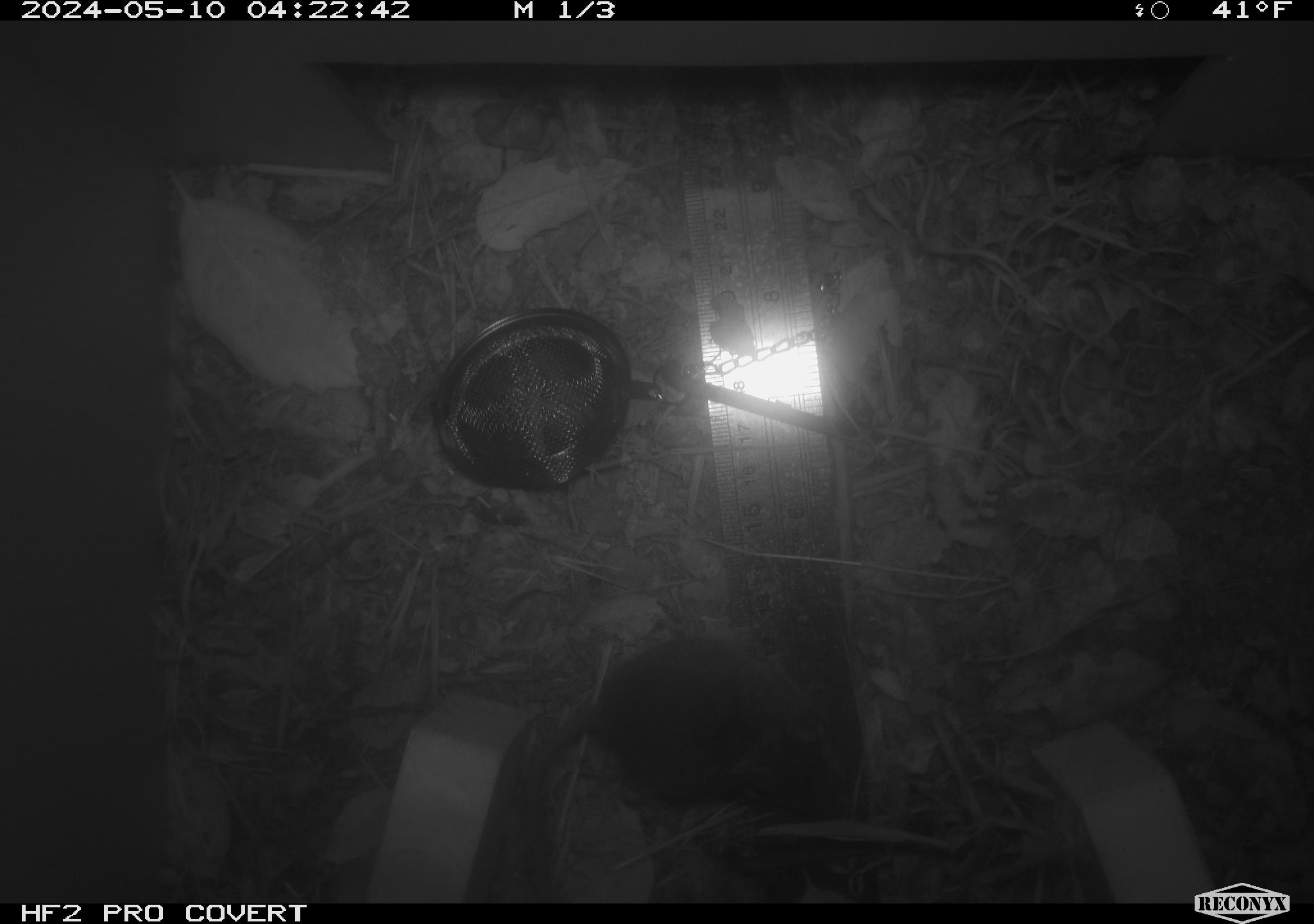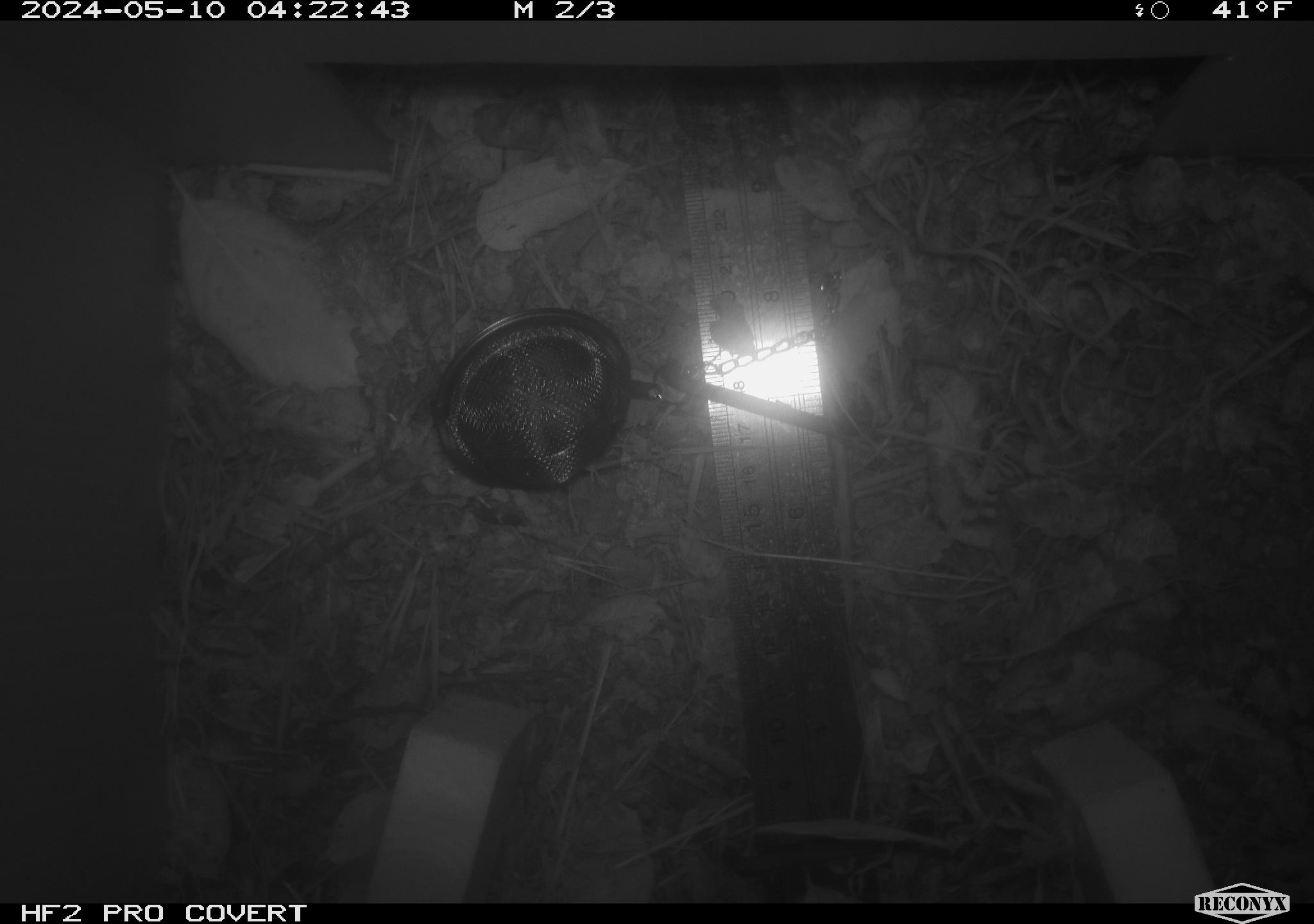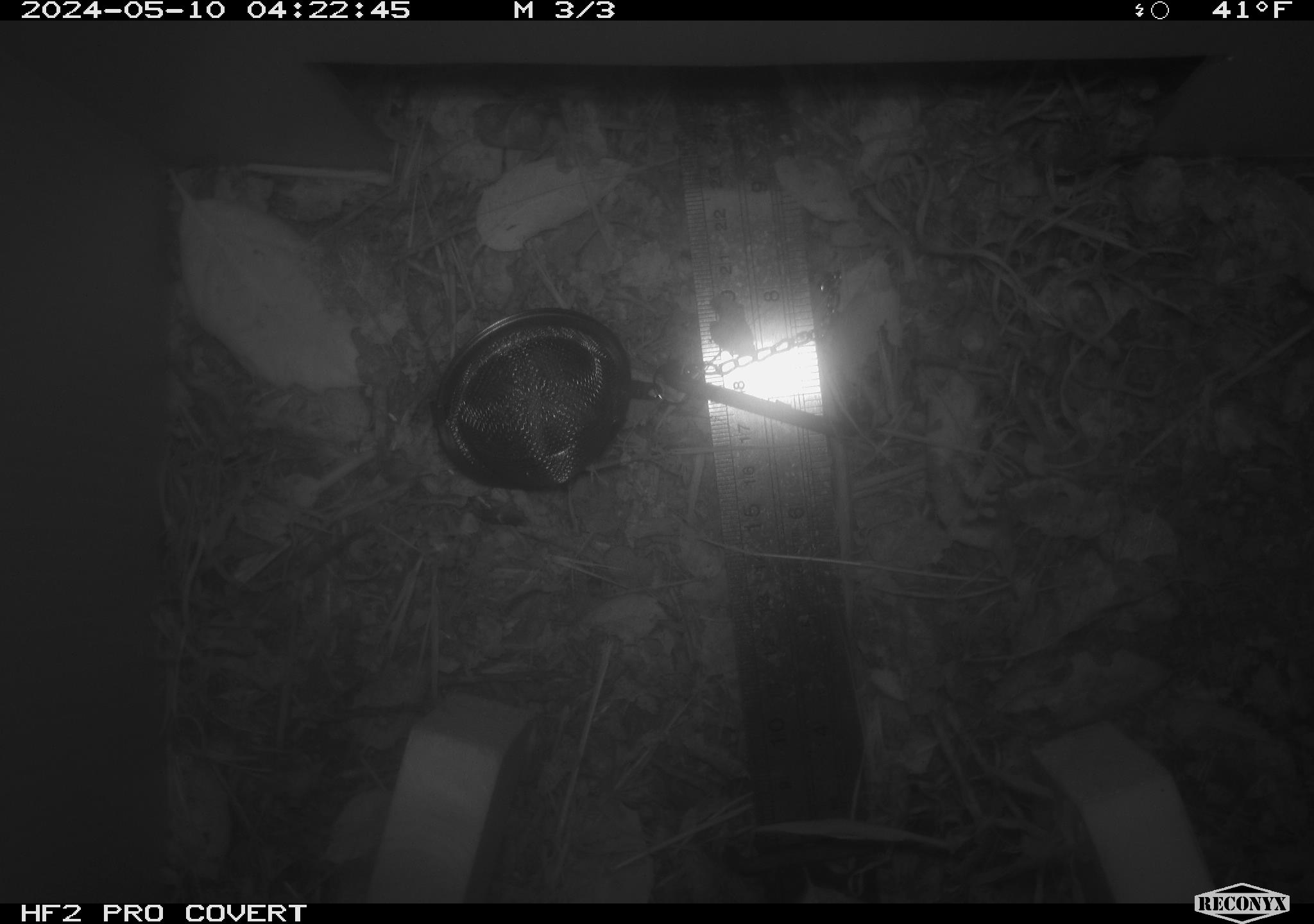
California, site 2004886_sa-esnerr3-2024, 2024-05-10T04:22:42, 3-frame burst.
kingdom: Animalia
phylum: Chordata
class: Mammalia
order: Rodentia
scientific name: Rodentia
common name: rodent